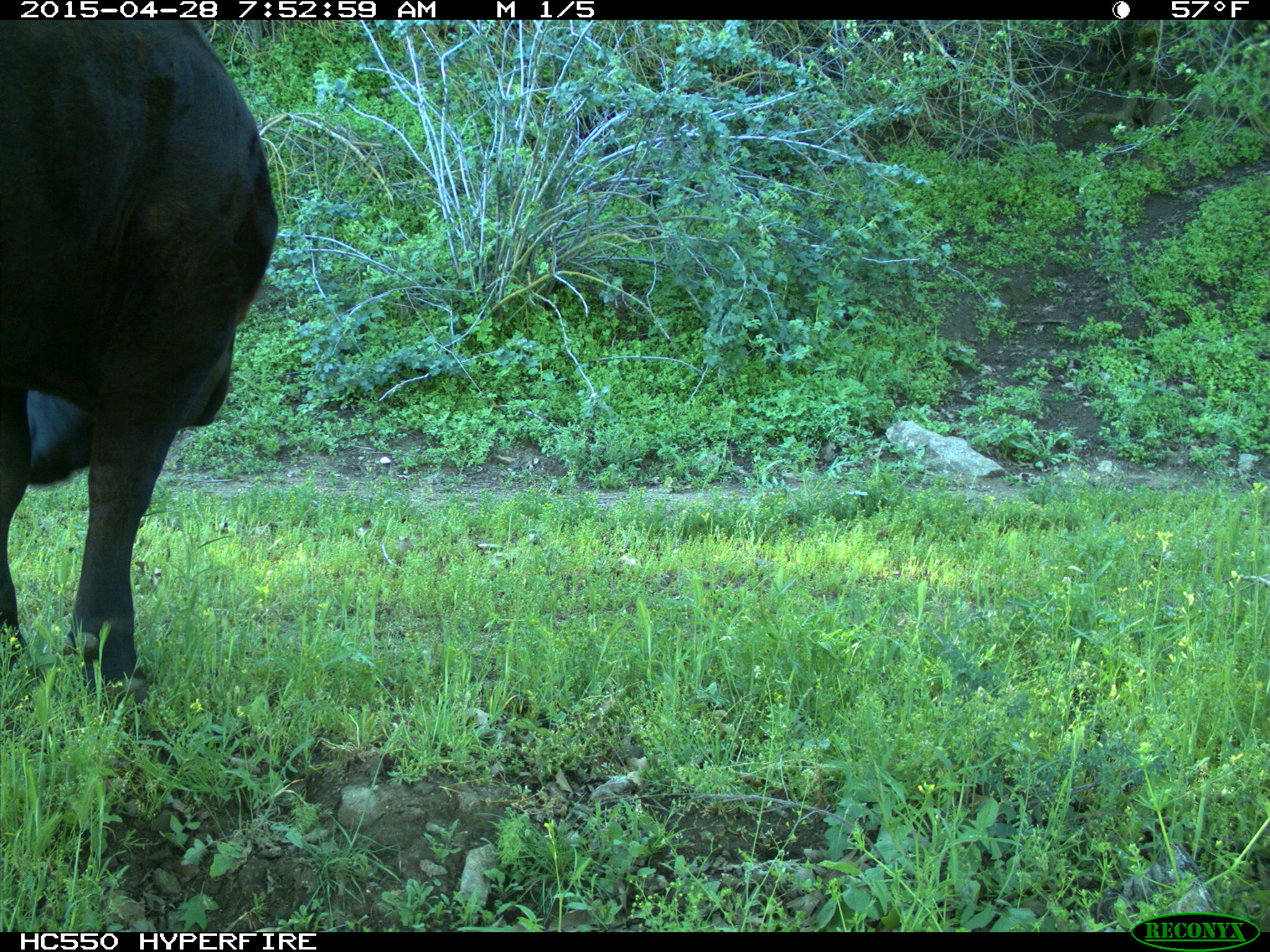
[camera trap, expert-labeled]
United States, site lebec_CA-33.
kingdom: Animalia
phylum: Chordata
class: Mammalia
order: Artiodactyla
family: Bovidae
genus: Bos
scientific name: Bos taurus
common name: domestic cow